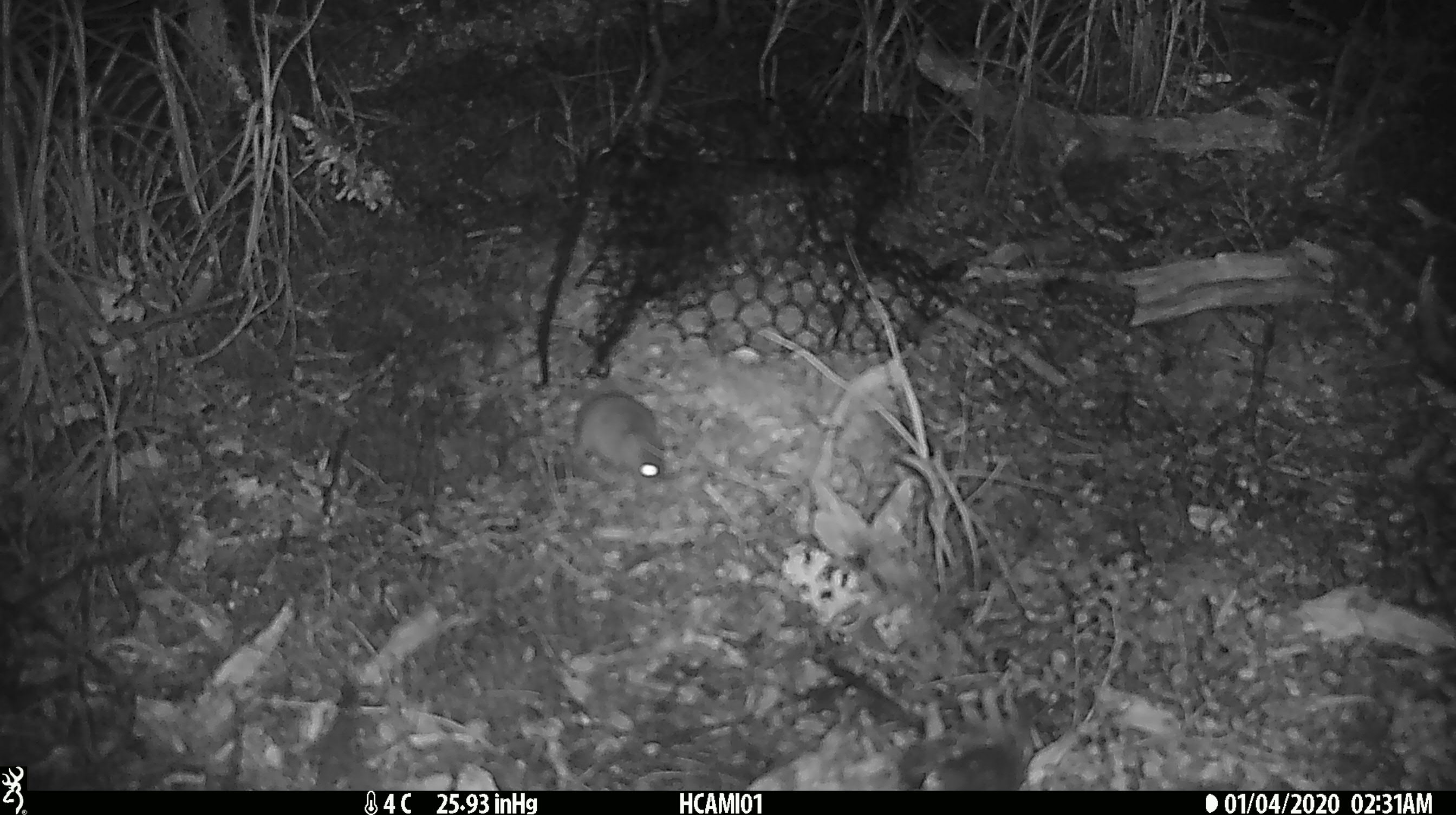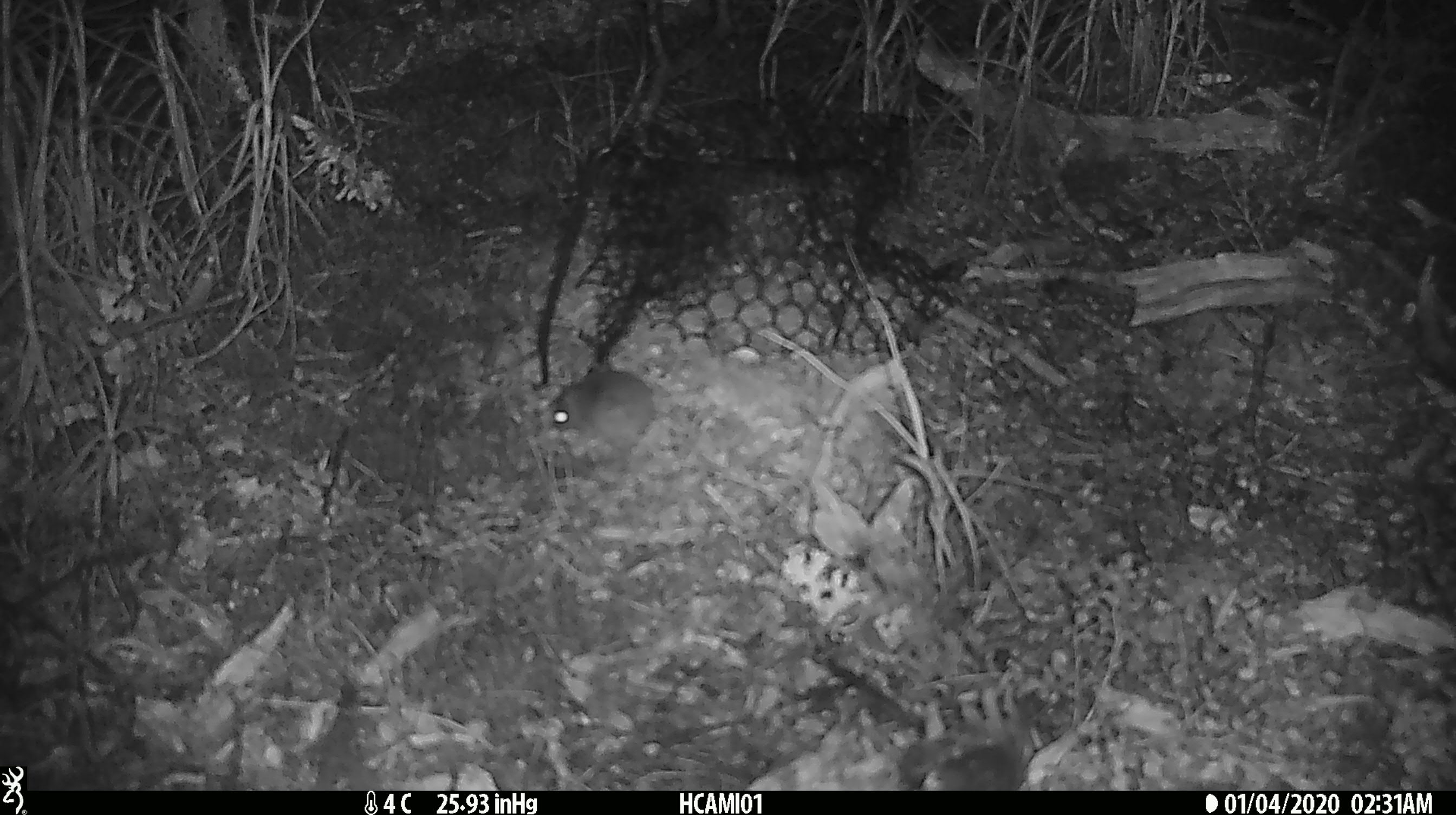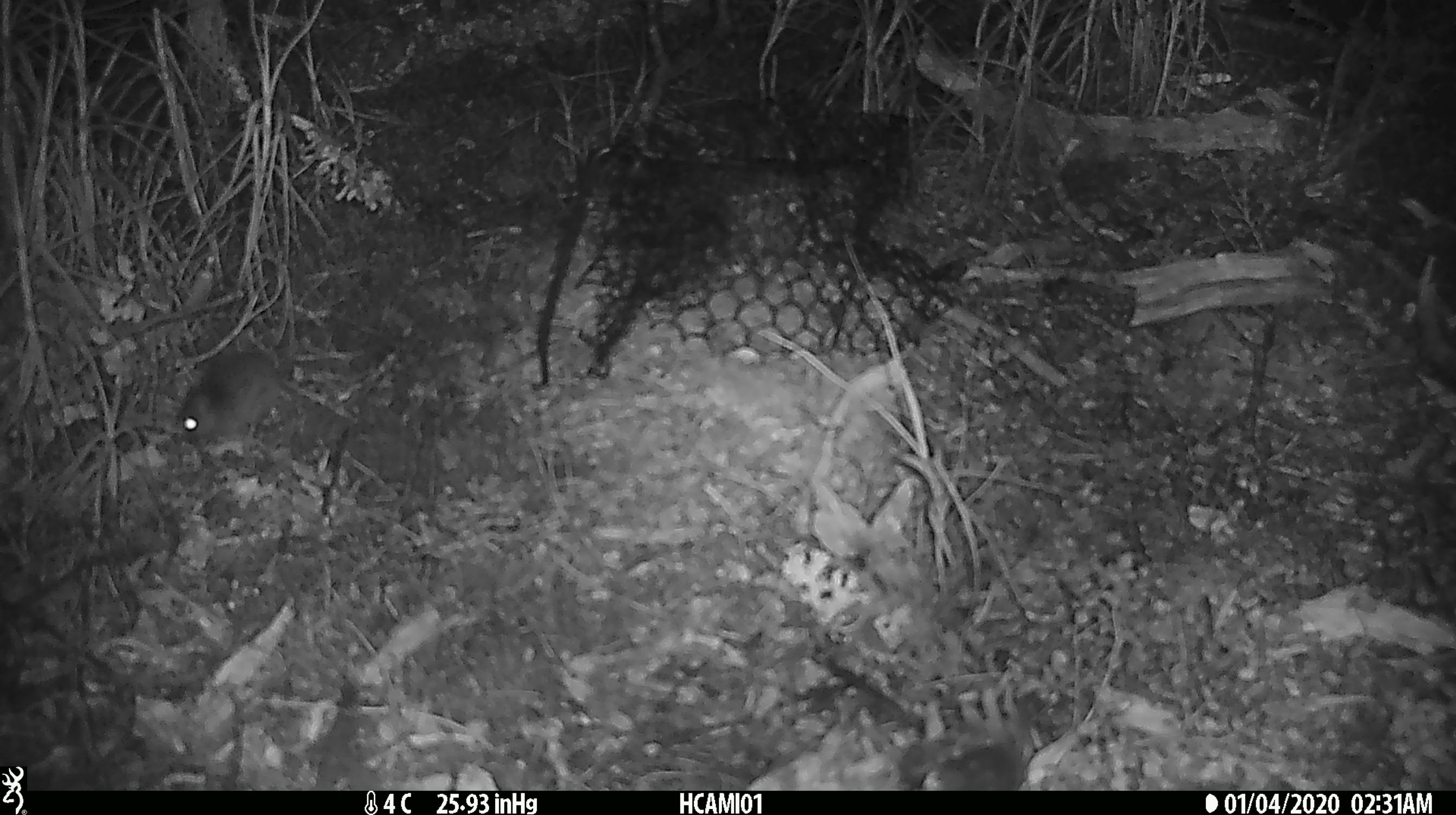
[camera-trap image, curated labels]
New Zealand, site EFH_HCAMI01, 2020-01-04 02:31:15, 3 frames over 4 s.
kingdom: Animalia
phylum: Chordata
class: Mammalia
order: Rodentia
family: Muridae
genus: Mus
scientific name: Mus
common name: mouse